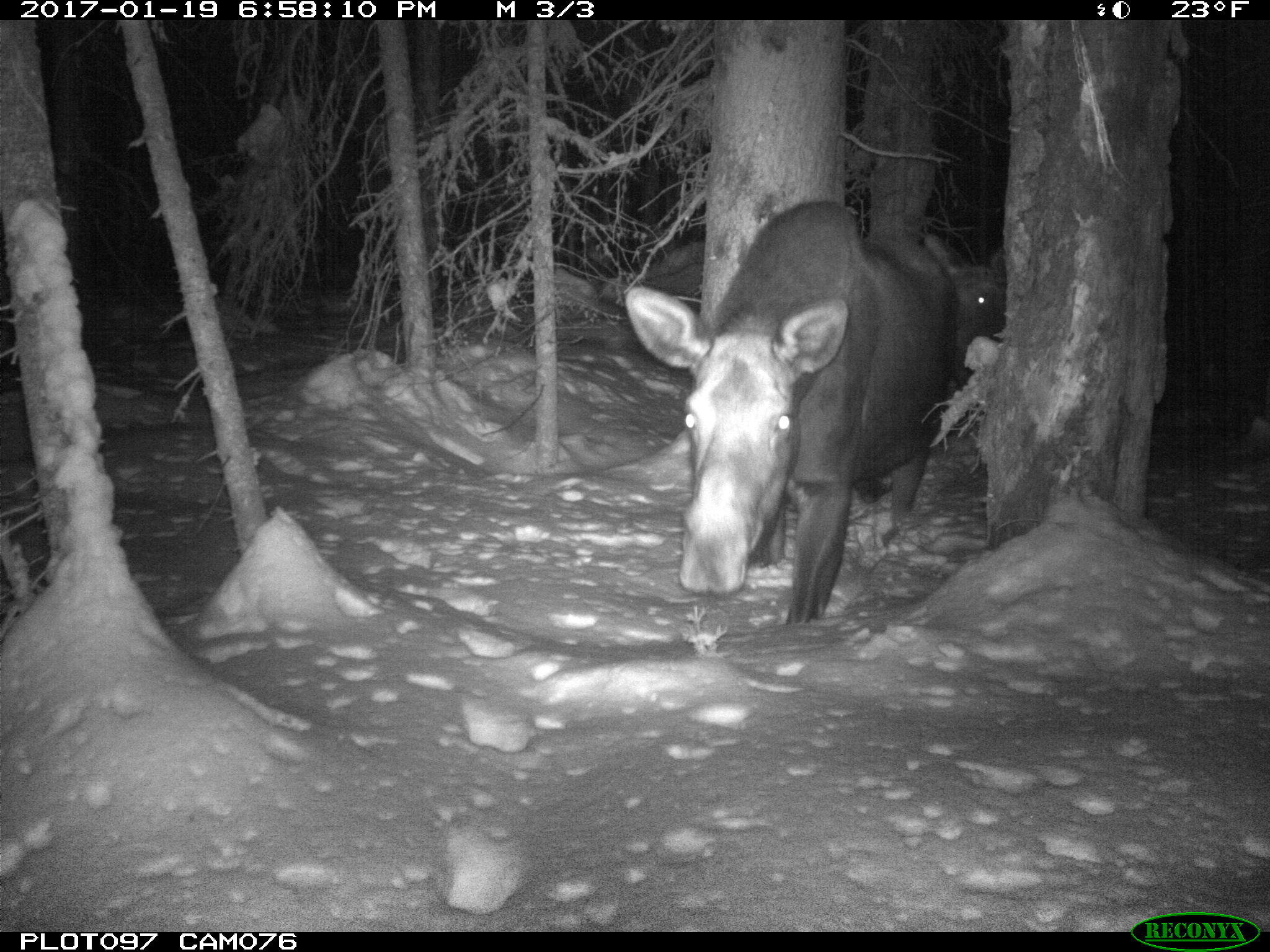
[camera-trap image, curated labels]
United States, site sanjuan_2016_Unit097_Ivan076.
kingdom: Animalia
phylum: Chordata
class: Mammalia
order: Artiodactyla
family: Cervidae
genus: Alces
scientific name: Alces alces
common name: moose